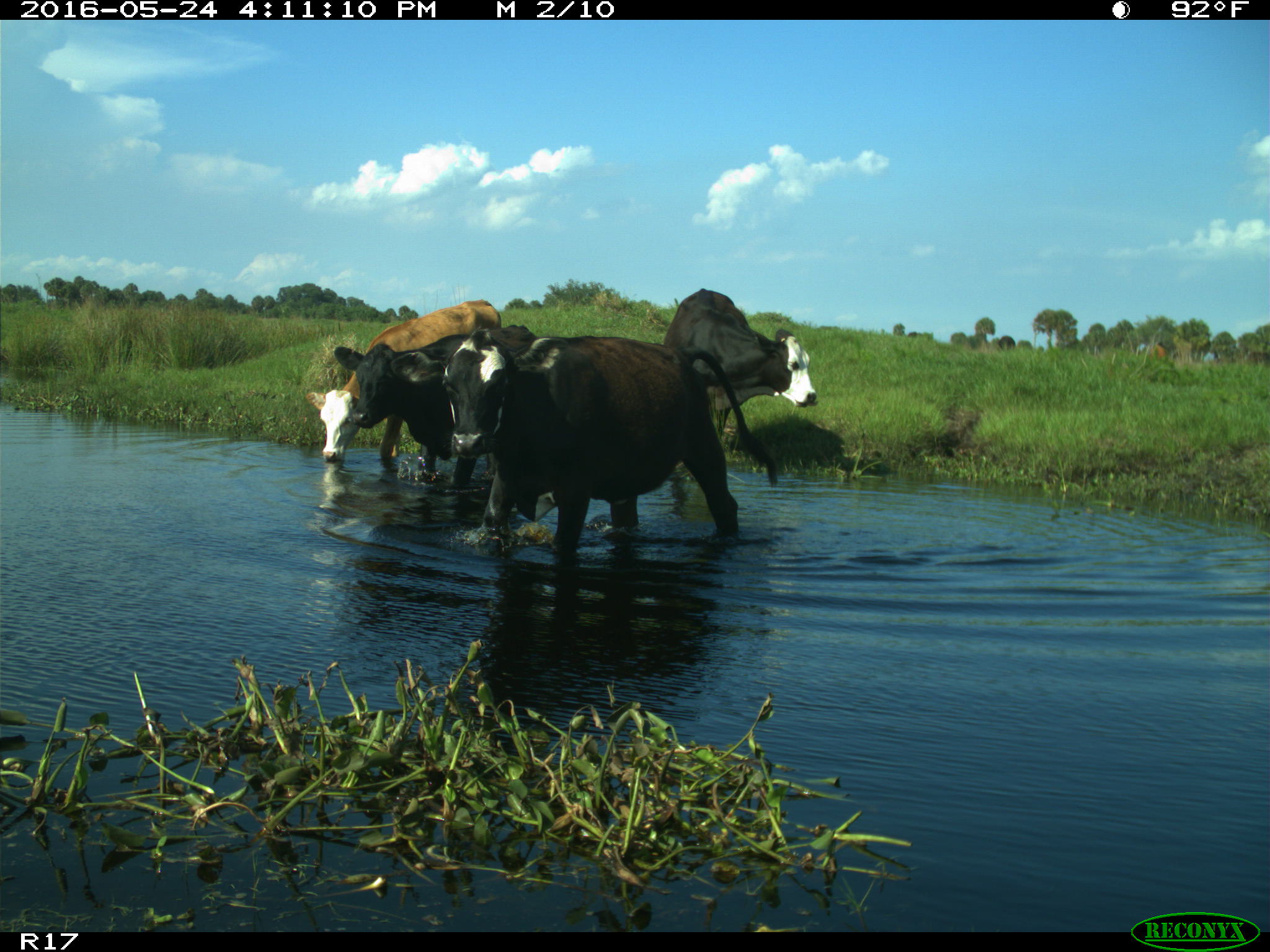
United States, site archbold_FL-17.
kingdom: Animalia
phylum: Chordata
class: Mammalia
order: Artiodactyla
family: Bovidae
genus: Bos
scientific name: Bos taurus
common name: domestic cow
Bos taurus (domestic cow).